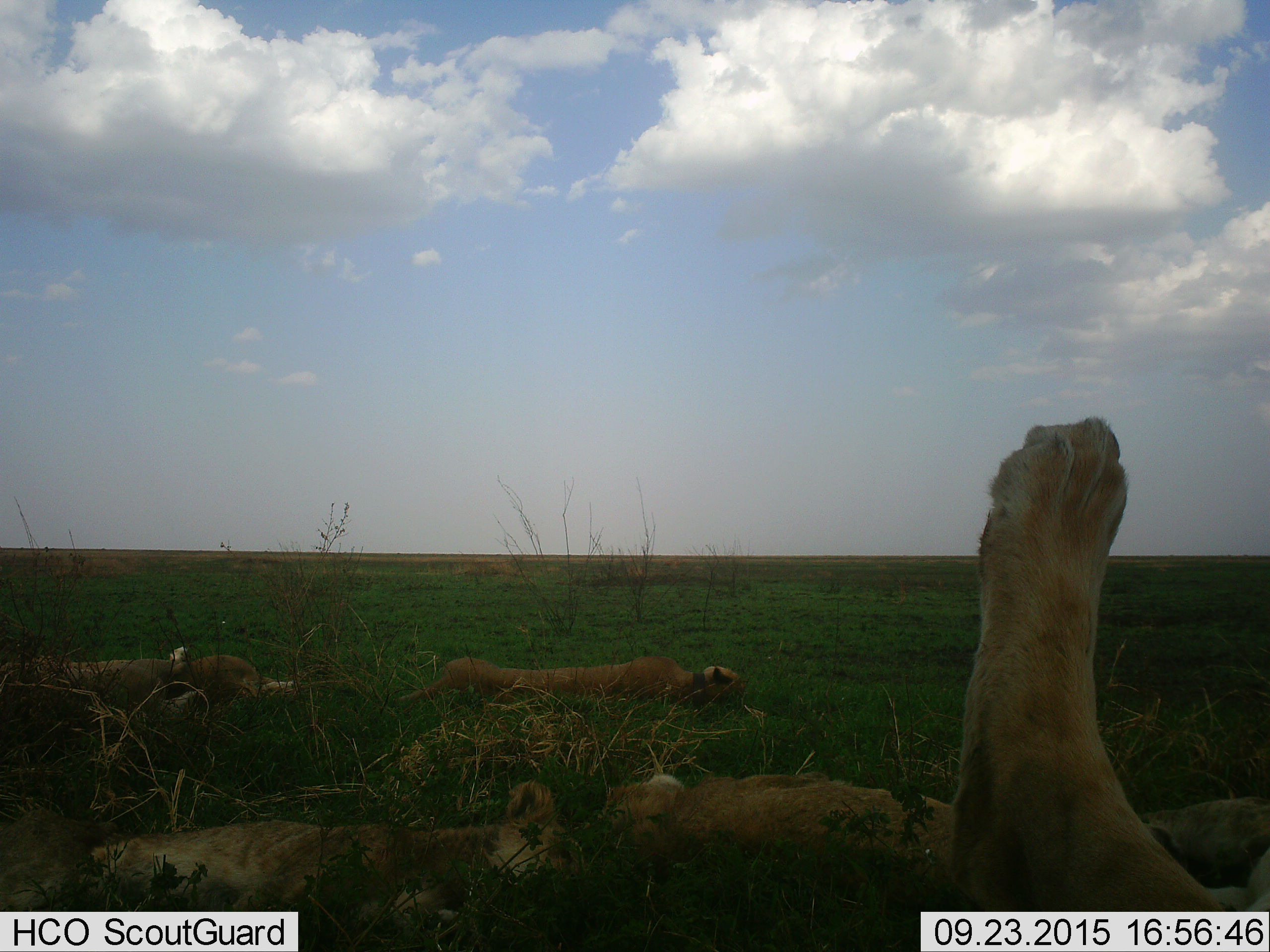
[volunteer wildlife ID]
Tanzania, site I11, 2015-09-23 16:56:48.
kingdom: Animalia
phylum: Chordata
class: Mammalia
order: Carnivora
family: Felidae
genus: Panthera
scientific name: Panthera leo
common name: lion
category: lionfemale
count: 5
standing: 0%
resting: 90%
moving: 0%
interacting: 10%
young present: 30%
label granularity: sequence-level